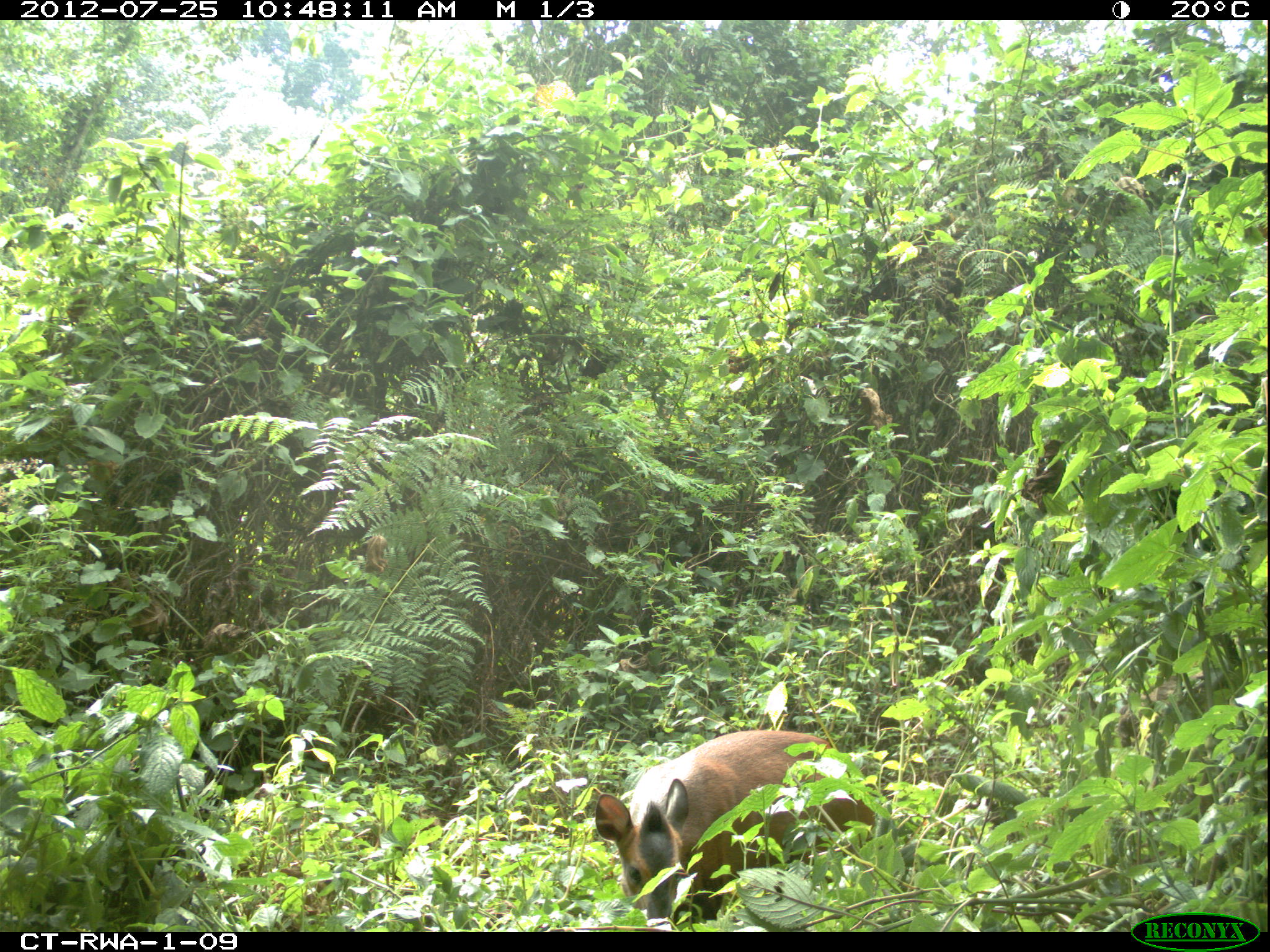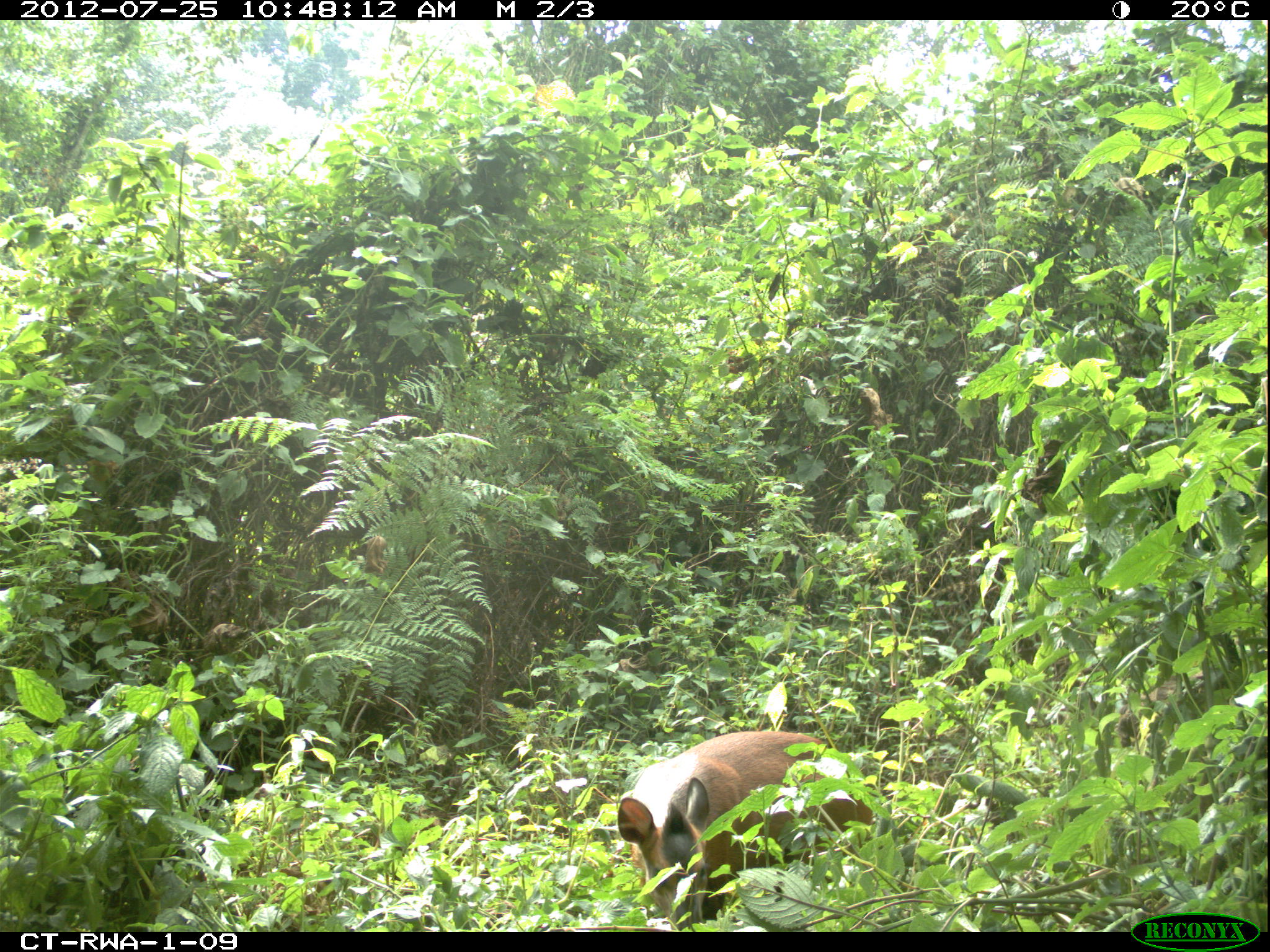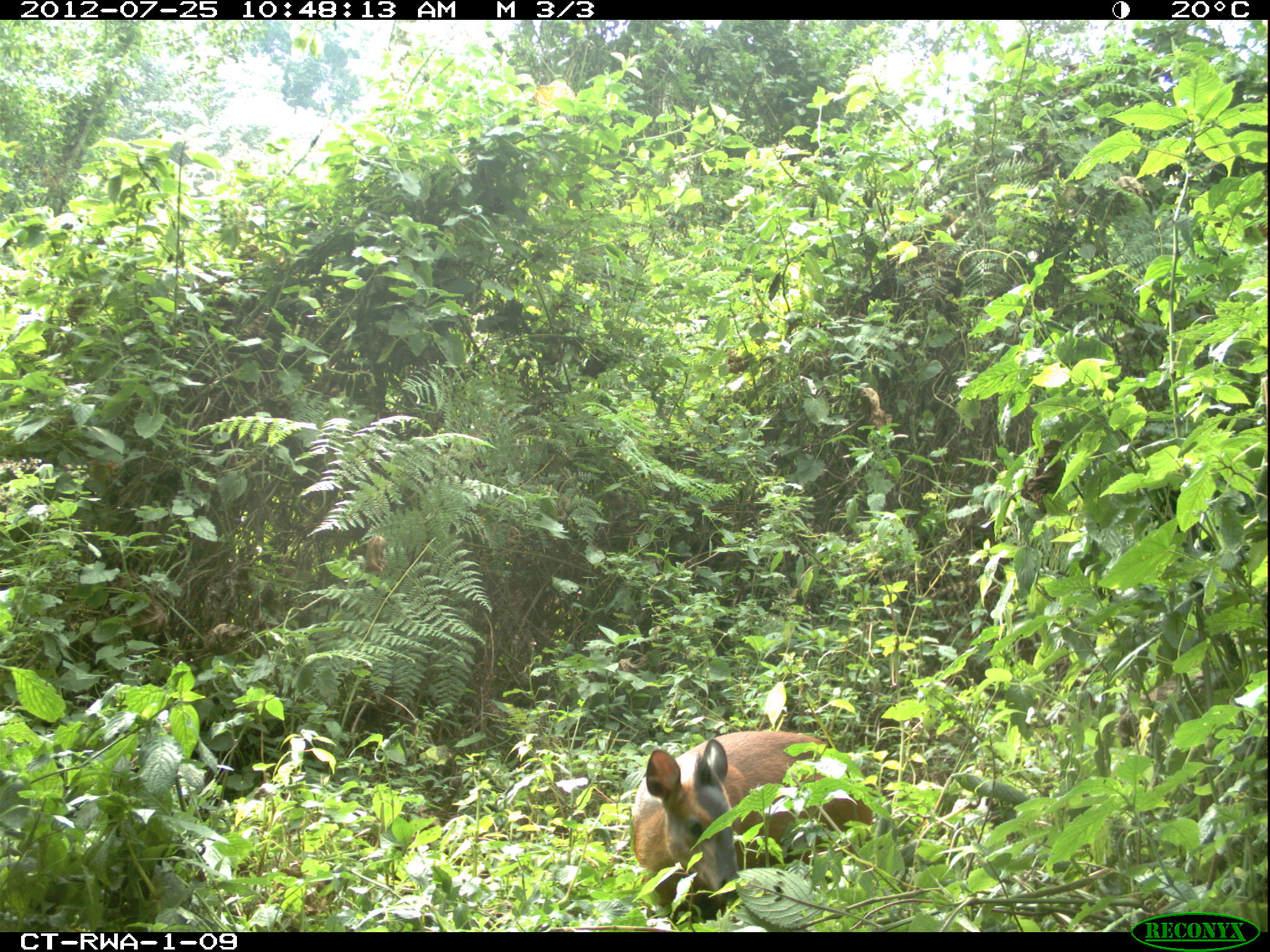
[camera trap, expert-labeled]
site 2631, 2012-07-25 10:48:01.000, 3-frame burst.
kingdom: Animalia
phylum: Chordata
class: Mammalia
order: Artiodactyla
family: Bovidae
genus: Cephalophus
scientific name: Cephalophus nigrifrons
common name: black-fronted duiker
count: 1